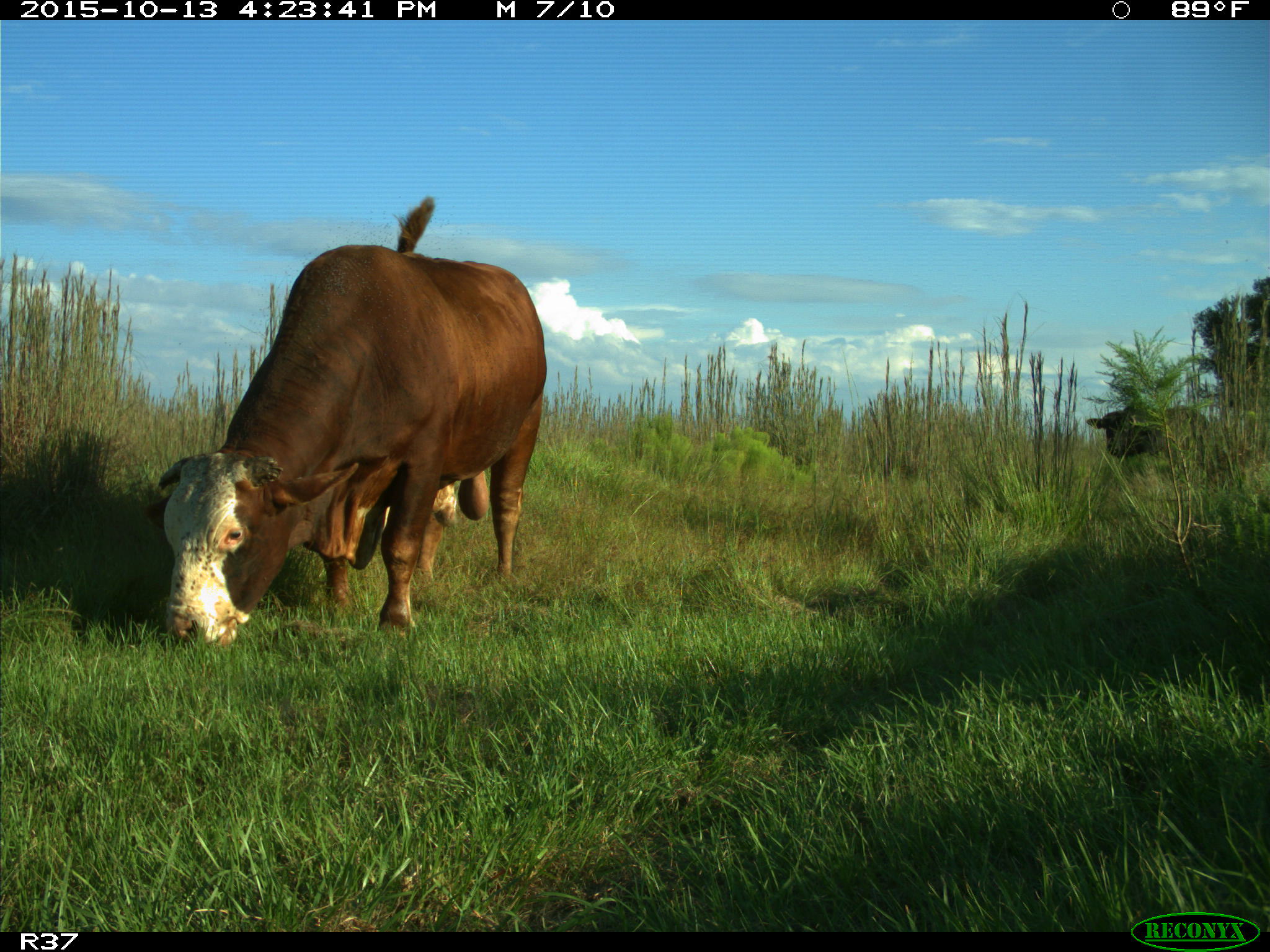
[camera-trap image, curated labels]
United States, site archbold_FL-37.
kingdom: Animalia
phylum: Chordata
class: Mammalia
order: Artiodactyla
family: Bovidae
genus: Bos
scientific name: Bos taurus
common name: domestic cow